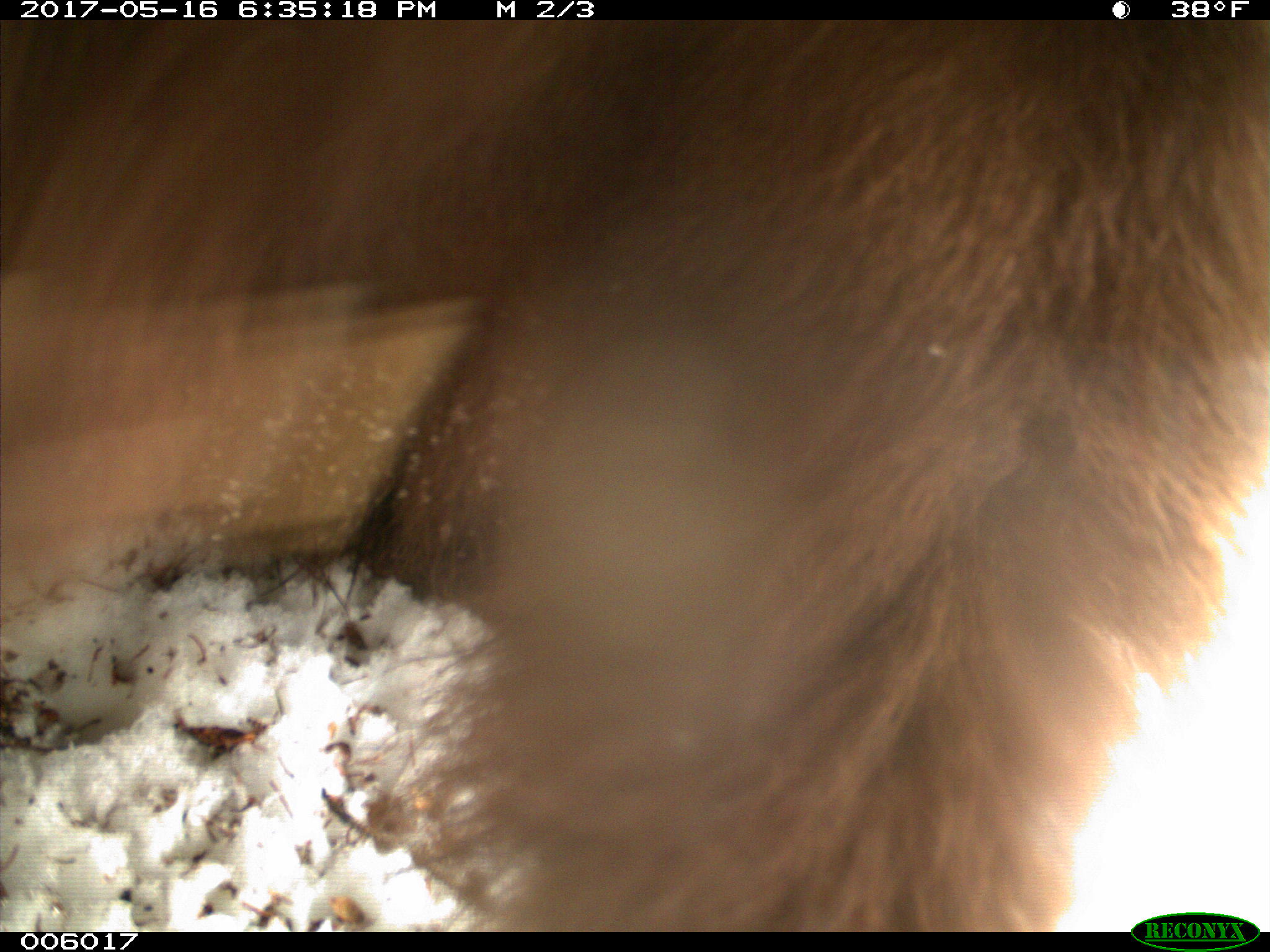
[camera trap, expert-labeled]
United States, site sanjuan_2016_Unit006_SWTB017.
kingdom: Animalia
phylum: Chordata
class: Mammalia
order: Carnivora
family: Ursidae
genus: Ursus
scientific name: Ursus americanus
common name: american black bear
Ursus americanus (american black bear).